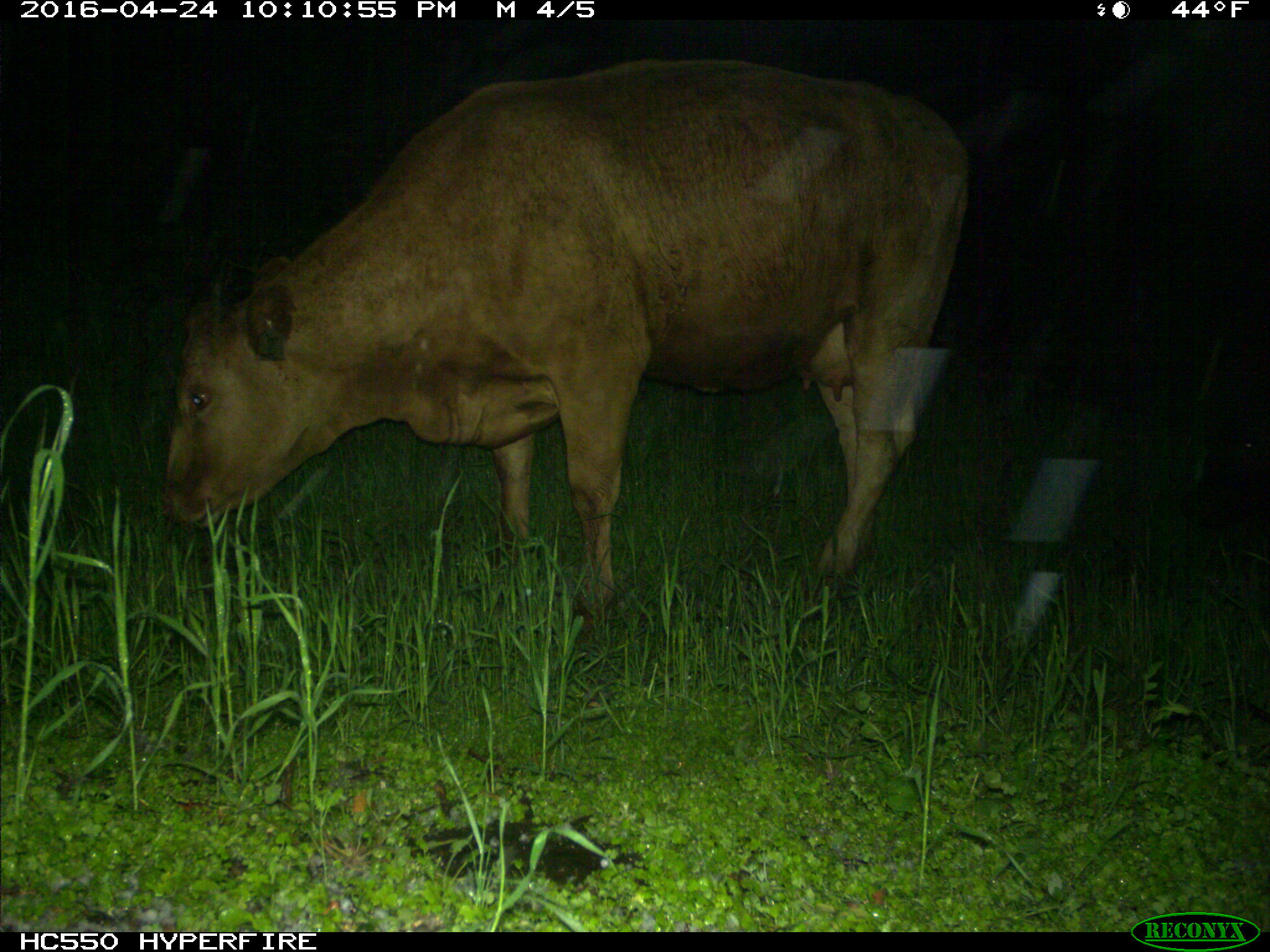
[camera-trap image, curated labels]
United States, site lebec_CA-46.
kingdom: Animalia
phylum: Chordata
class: Mammalia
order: Artiodactyla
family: Bovidae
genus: Bos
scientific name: Bos taurus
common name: domestic cow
Bos taurus (domestic cow).